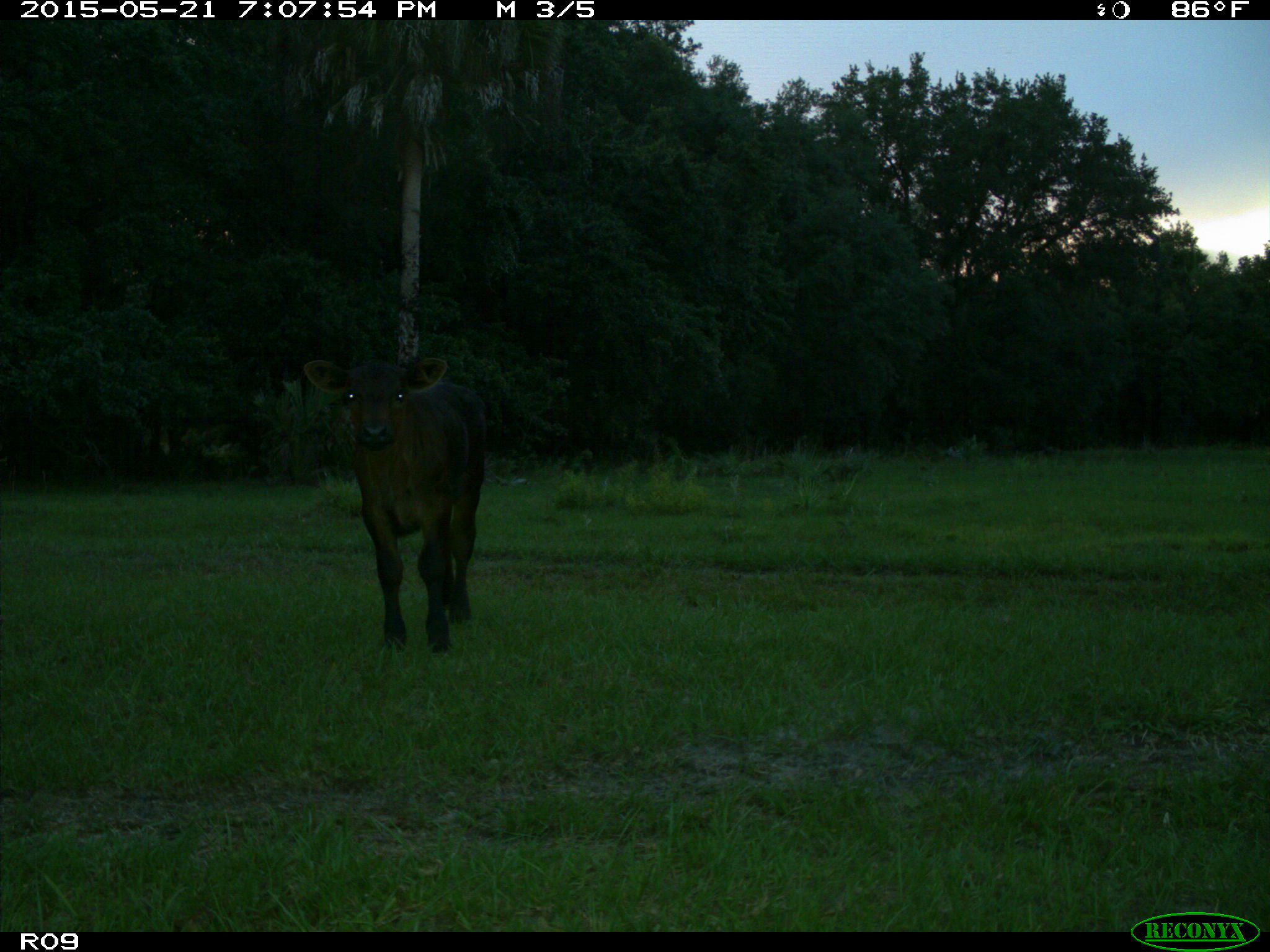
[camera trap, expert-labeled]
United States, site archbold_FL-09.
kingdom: Animalia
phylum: Chordata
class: Mammalia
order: Artiodactyla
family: Bovidae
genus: Bos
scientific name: Bos taurus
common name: domestic cow